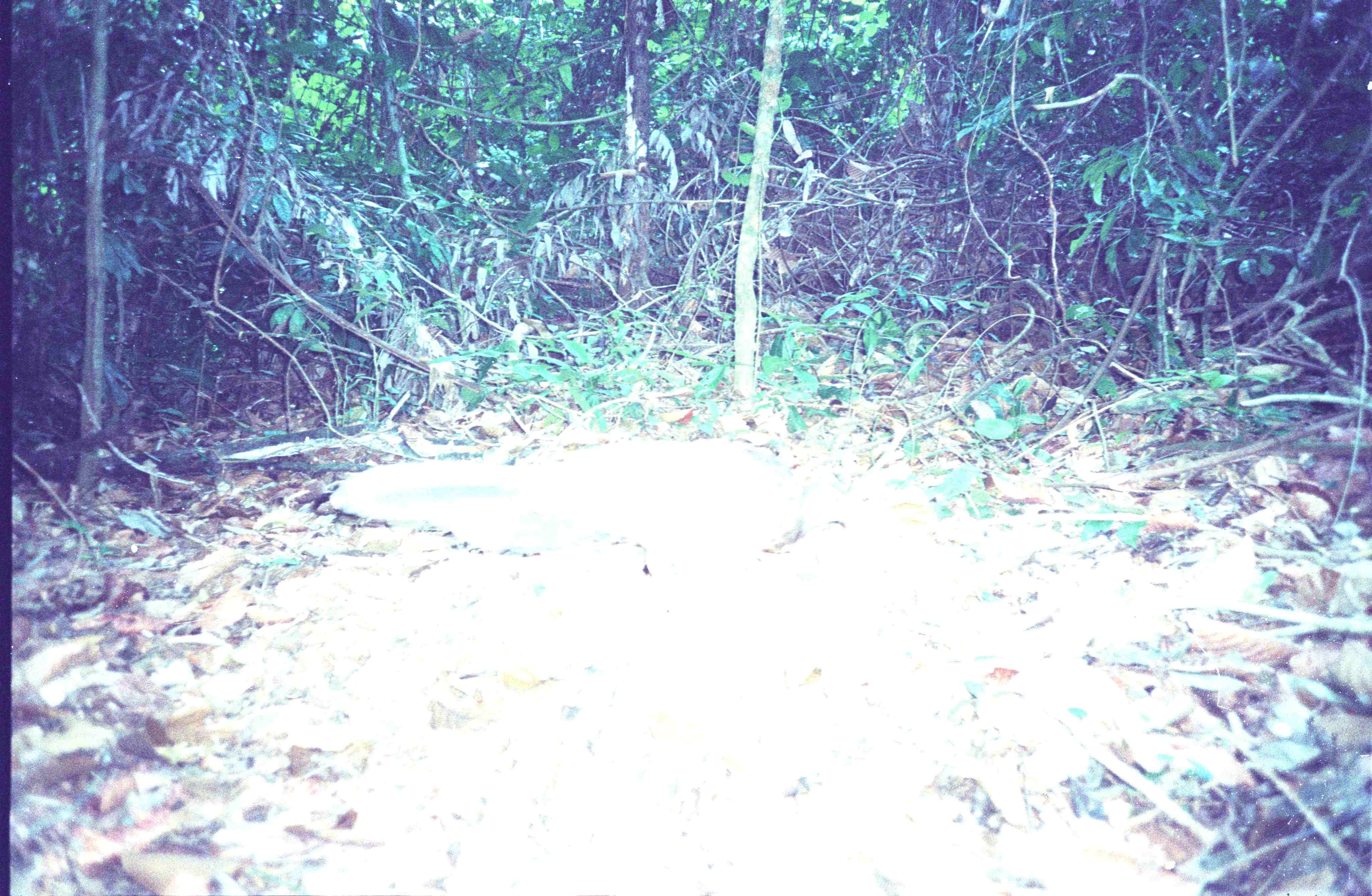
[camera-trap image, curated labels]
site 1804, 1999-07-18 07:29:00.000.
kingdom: Animalia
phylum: Chordata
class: Aves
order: Galliformes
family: Phasianidae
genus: Argusianus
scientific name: Argusianus argus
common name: great argus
Argusianus argus (great argus), count 1.